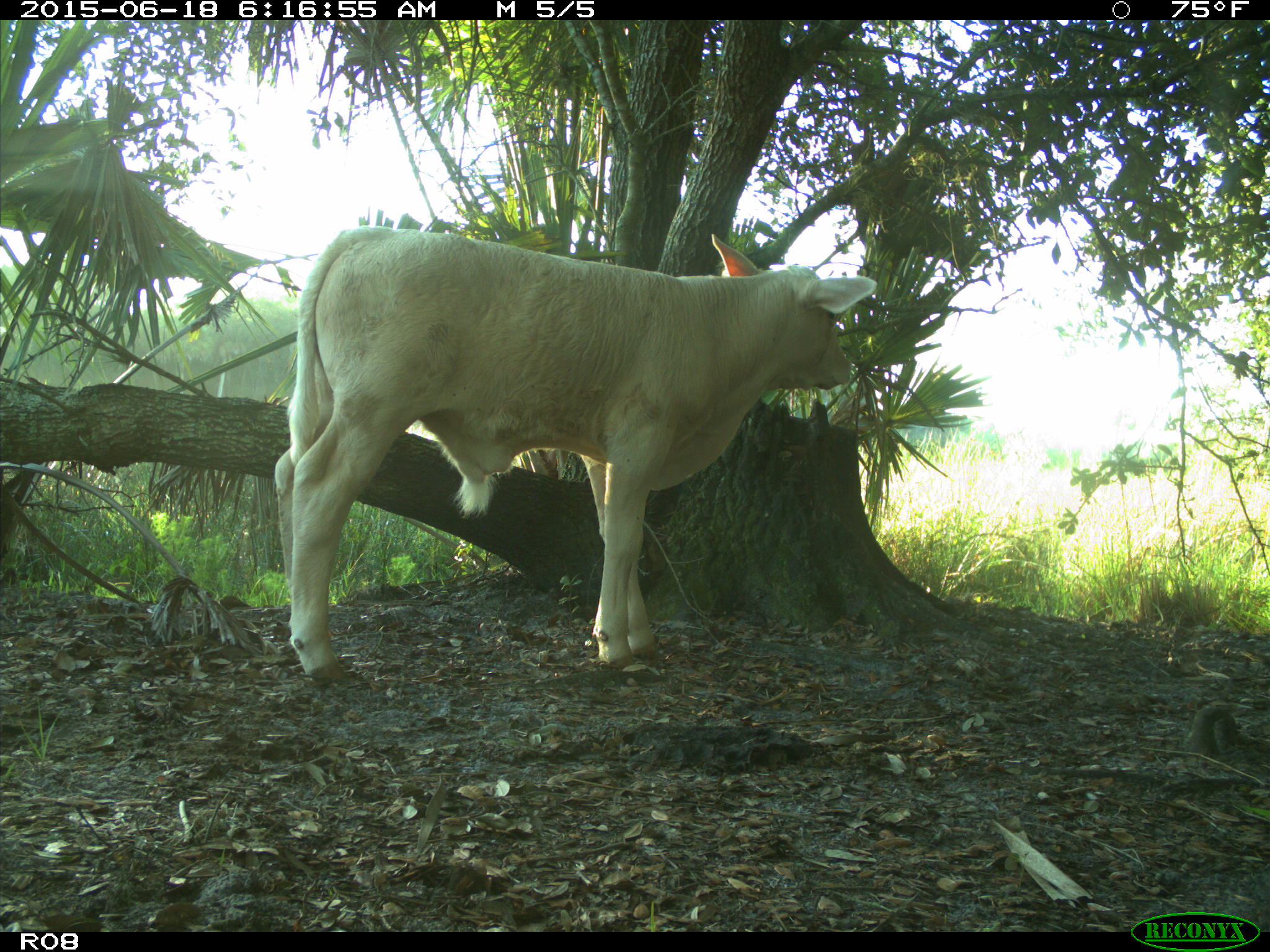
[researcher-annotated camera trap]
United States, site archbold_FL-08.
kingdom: Animalia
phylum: Chordata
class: Mammalia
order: Artiodactyla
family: Bovidae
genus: Bos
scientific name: Bos taurus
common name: domestic cow